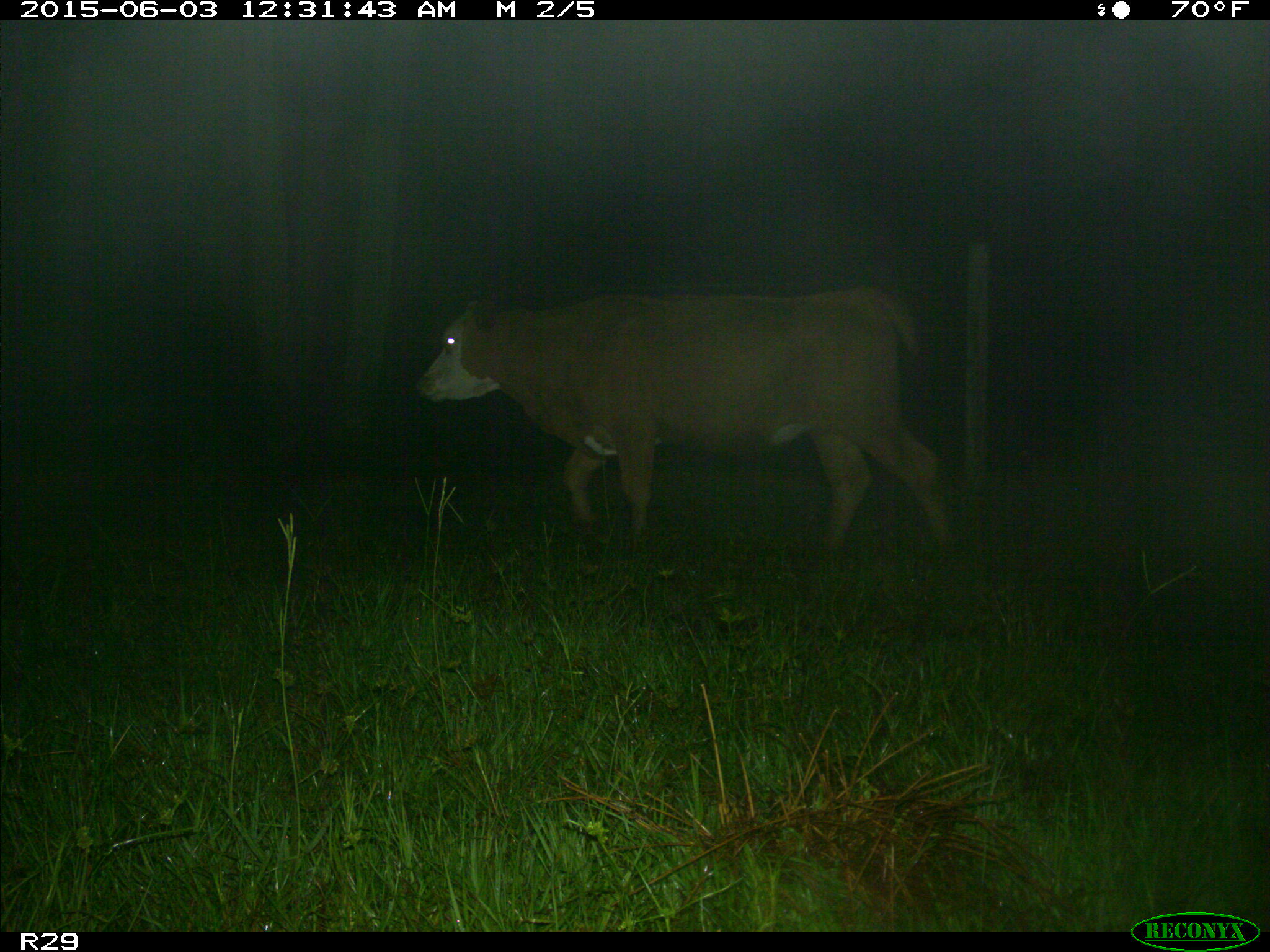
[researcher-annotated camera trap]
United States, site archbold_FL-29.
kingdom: Animalia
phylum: Chordata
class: Mammalia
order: Artiodactyla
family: Bovidae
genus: Bos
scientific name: Bos taurus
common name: domestic cow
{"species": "Bos taurus (domestic cow)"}